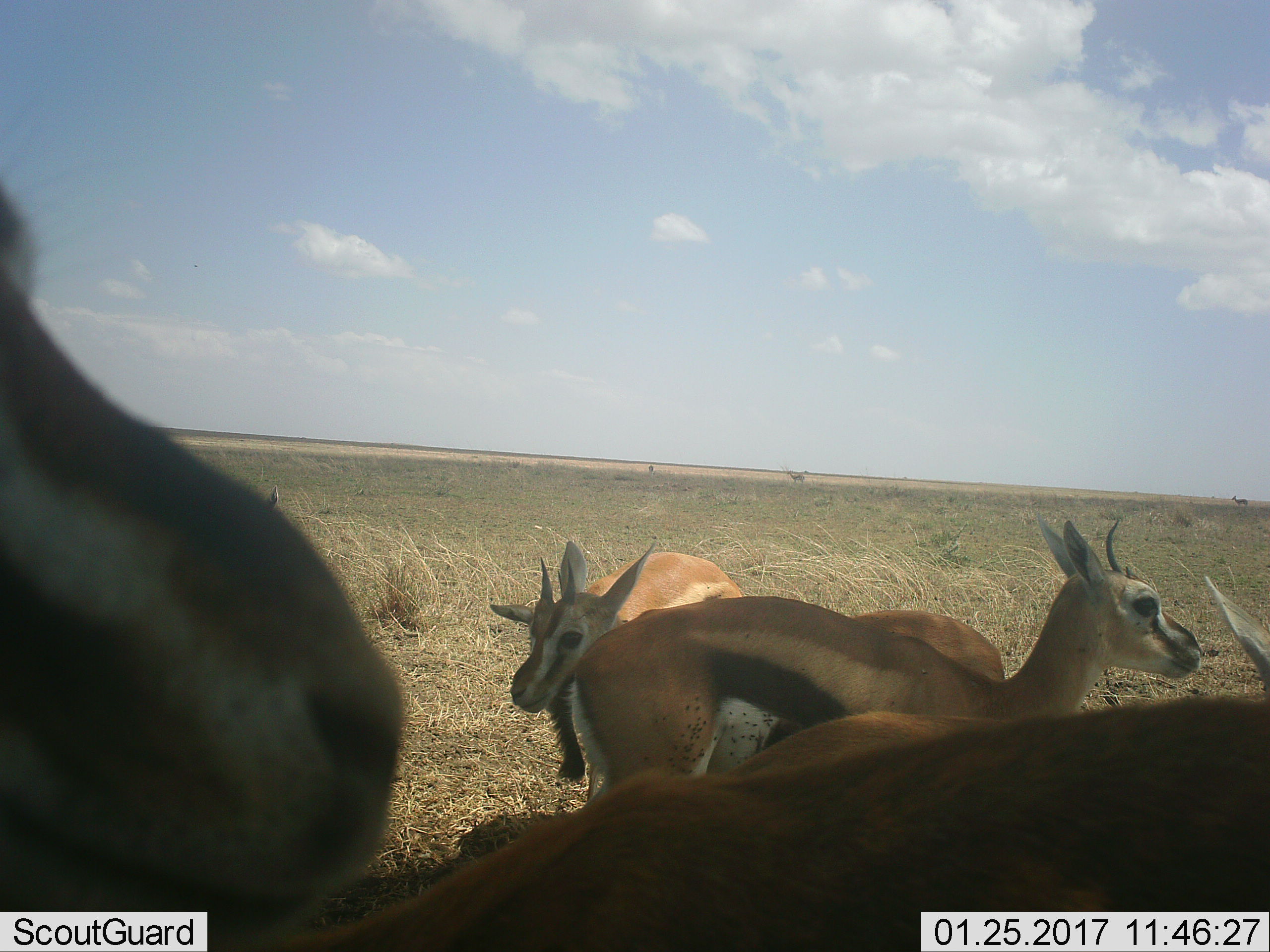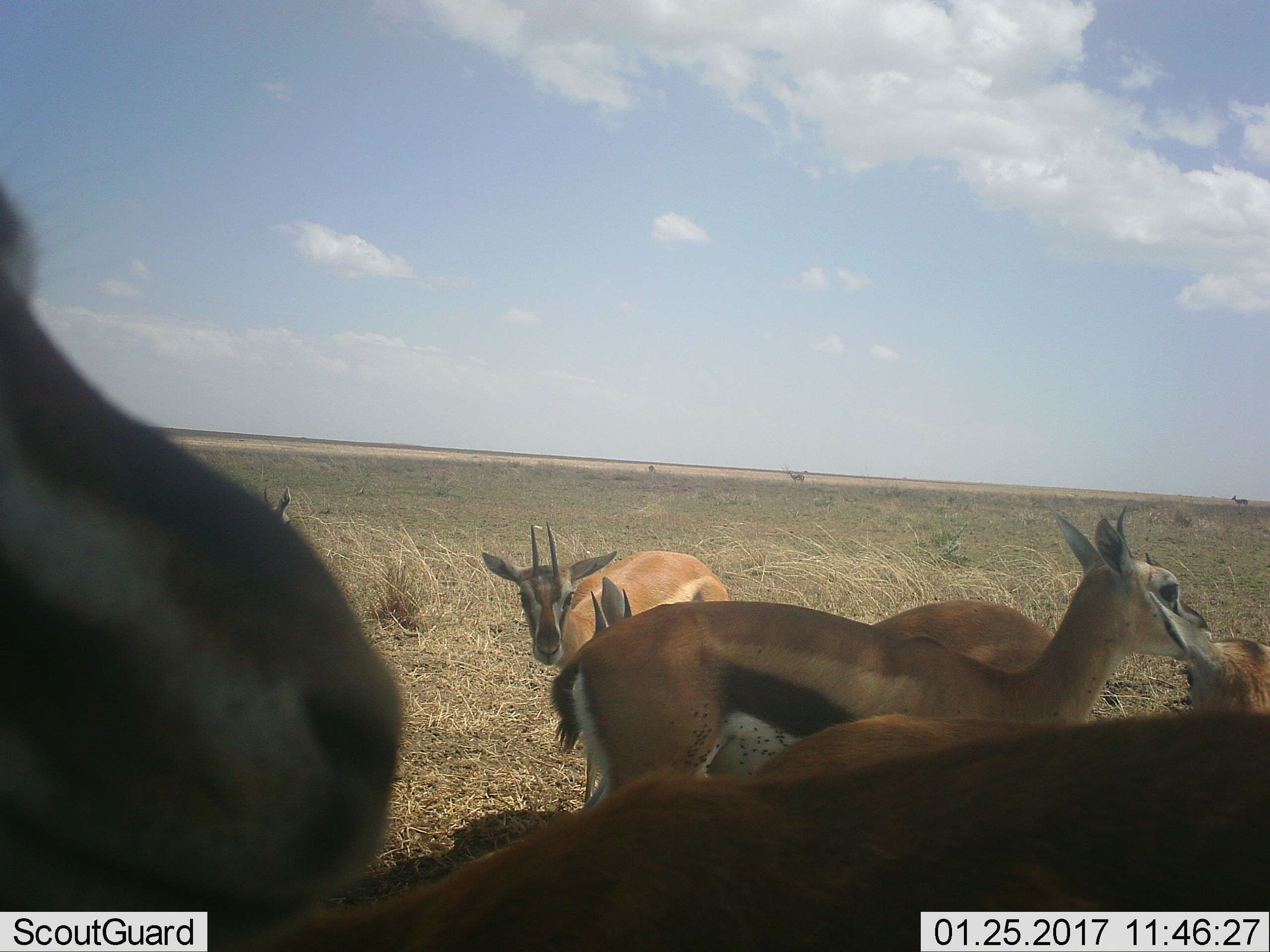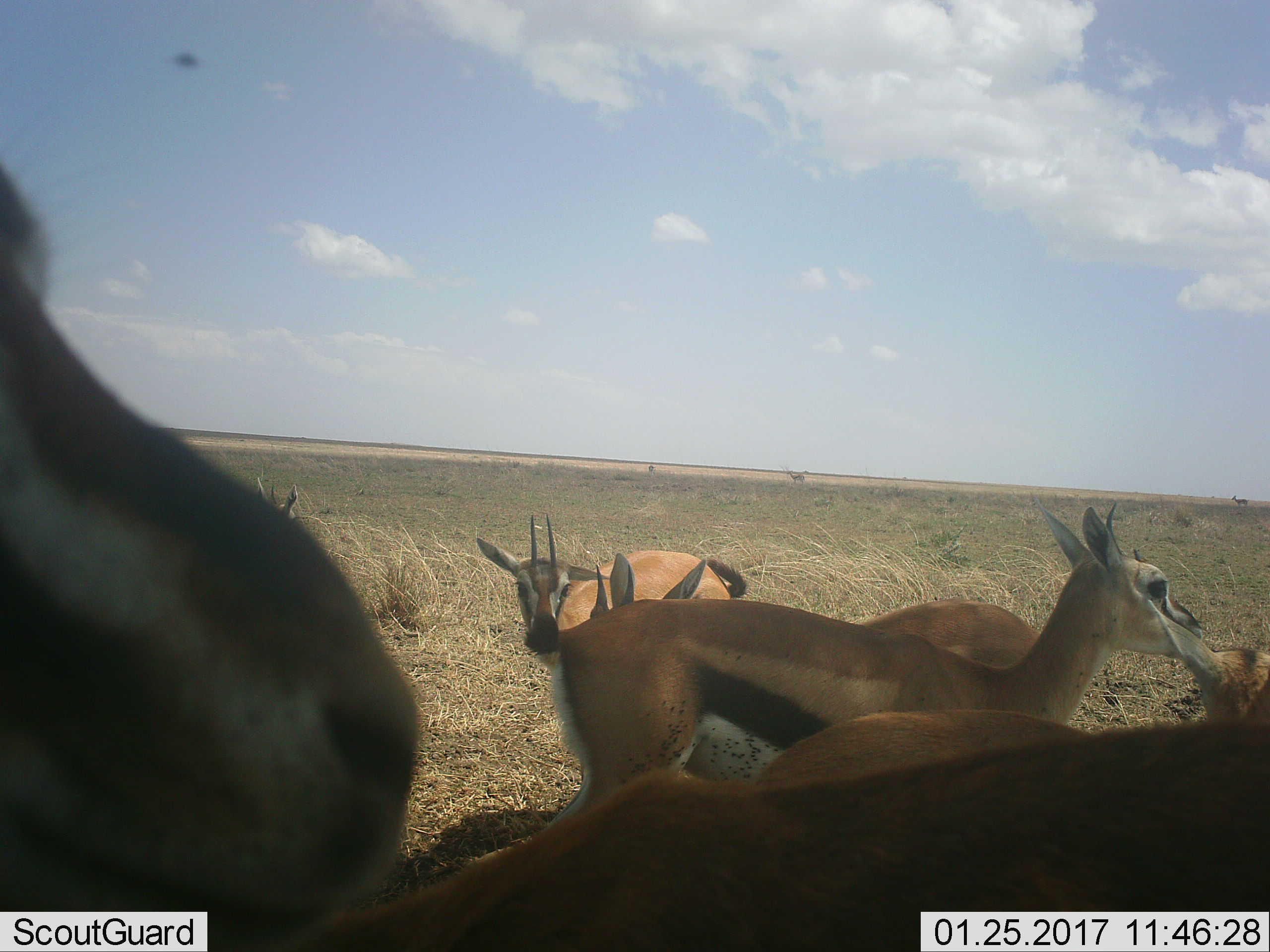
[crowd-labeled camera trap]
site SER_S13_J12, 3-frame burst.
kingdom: Animalia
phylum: Chordata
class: Mammalia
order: Artiodactyla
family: Bovidae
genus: Eudorcas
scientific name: Eudorcas thomsonii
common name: thomson's gazelle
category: gazellethomsons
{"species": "gazellethomsons (thomson's gazelle) (Eudorcas thomsonii)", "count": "6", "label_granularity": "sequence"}